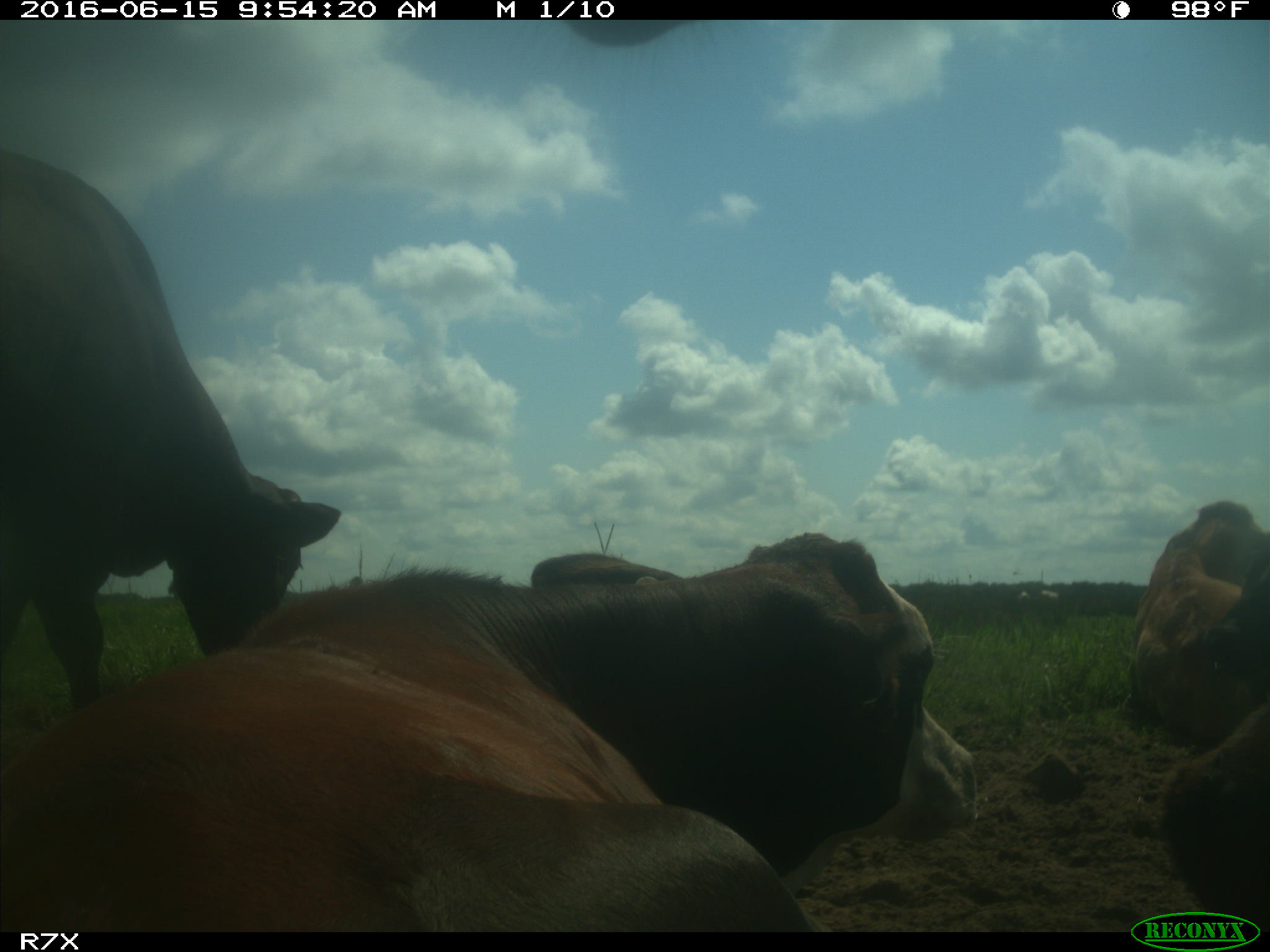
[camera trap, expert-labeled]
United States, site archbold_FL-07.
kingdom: Animalia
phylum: Chordata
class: Mammalia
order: Artiodactyla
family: Bovidae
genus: Bos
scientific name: Bos taurus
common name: domestic cow